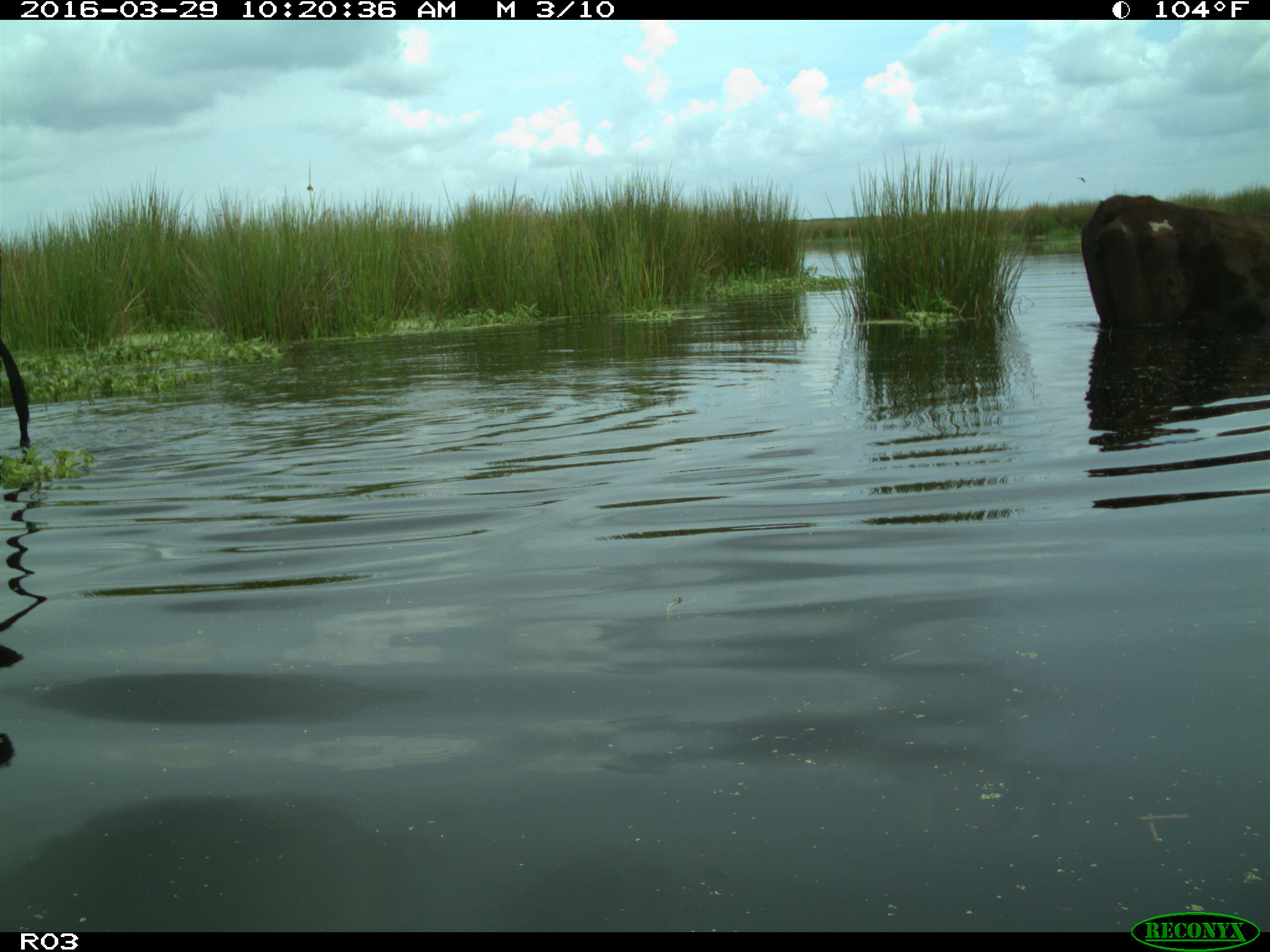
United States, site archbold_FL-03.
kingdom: Animalia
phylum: Chordata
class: Mammalia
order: Artiodactyla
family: Bovidae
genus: Bos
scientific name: Bos taurus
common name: domestic cow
Bos taurus (domestic cow).